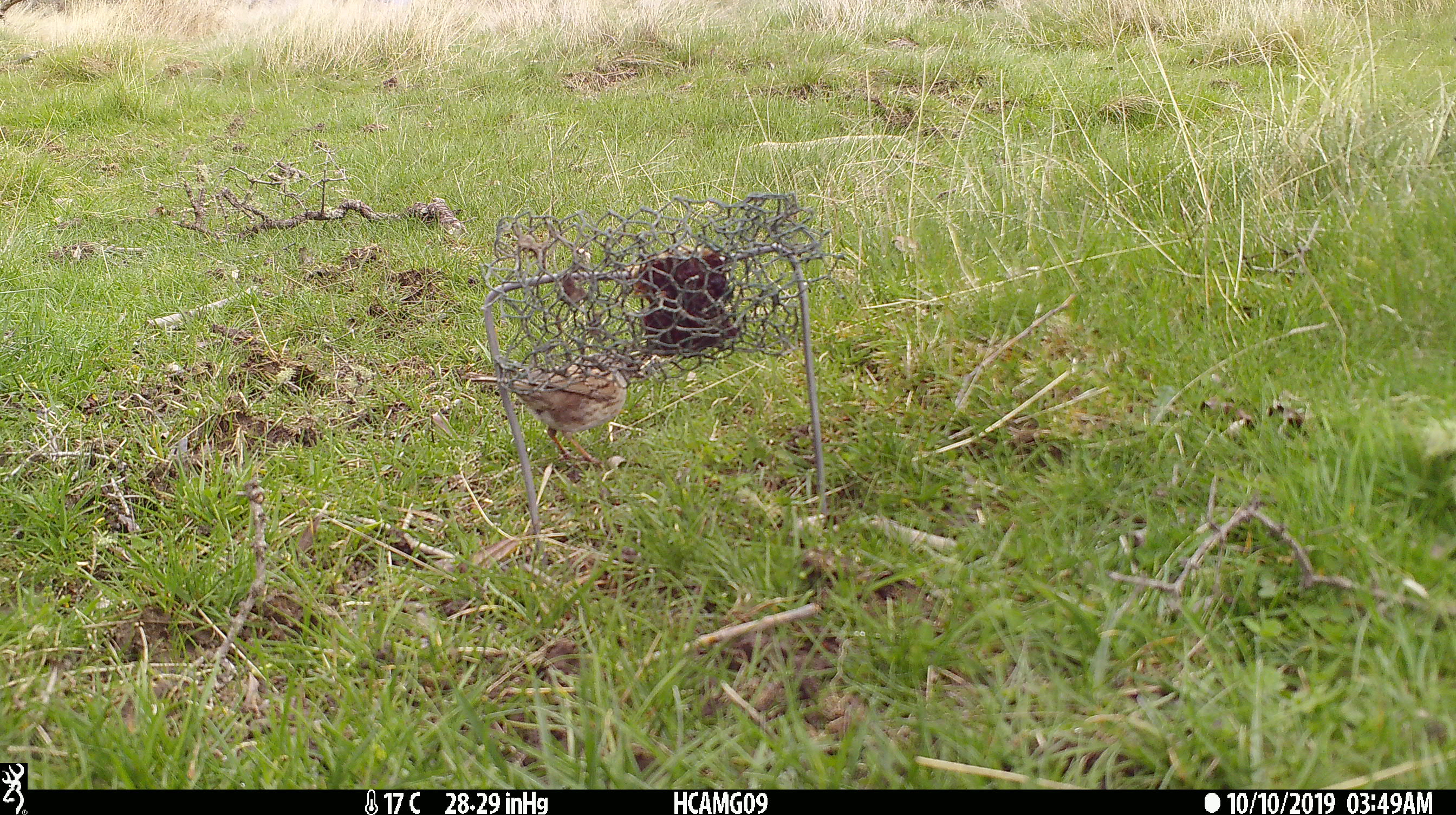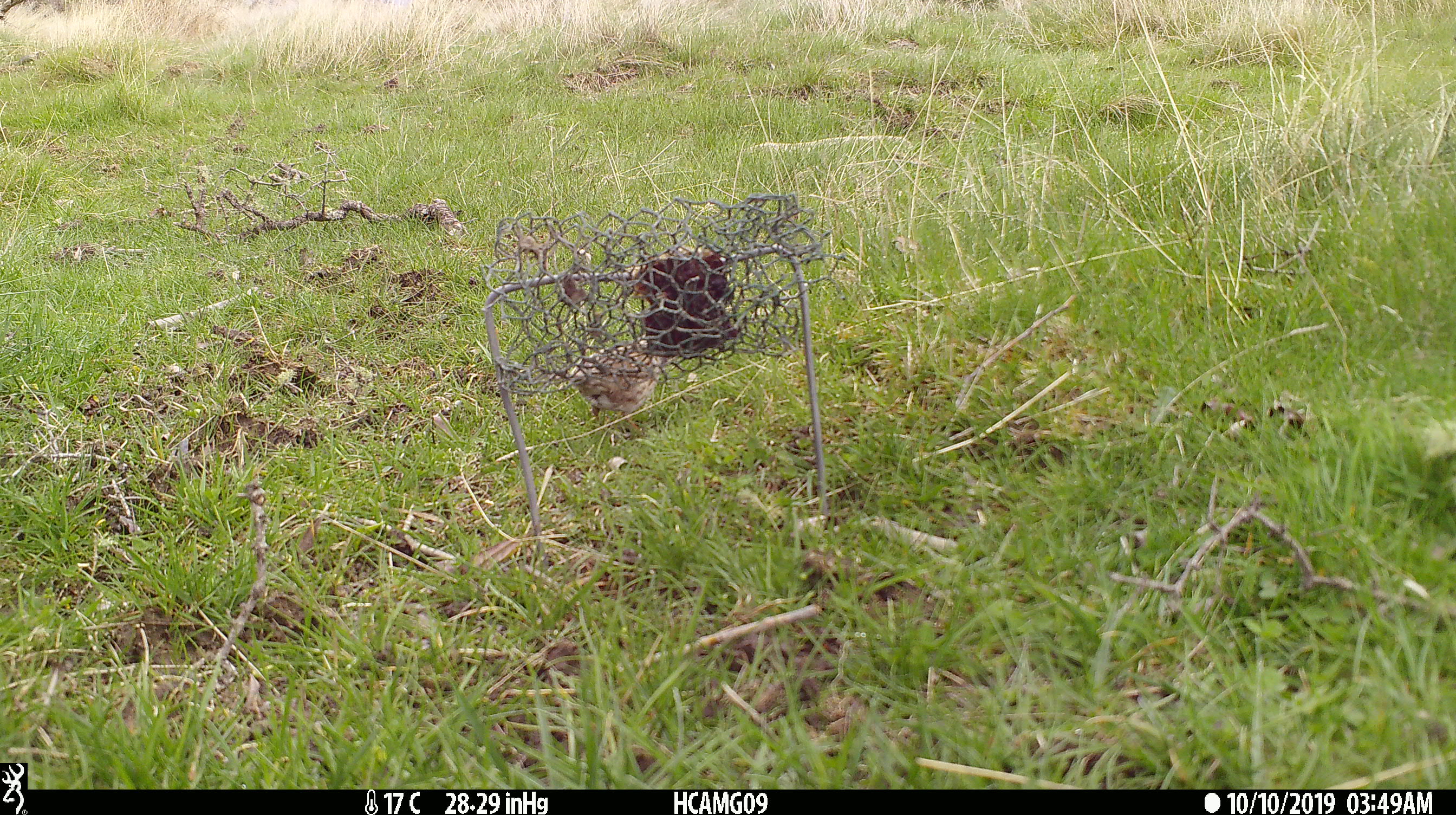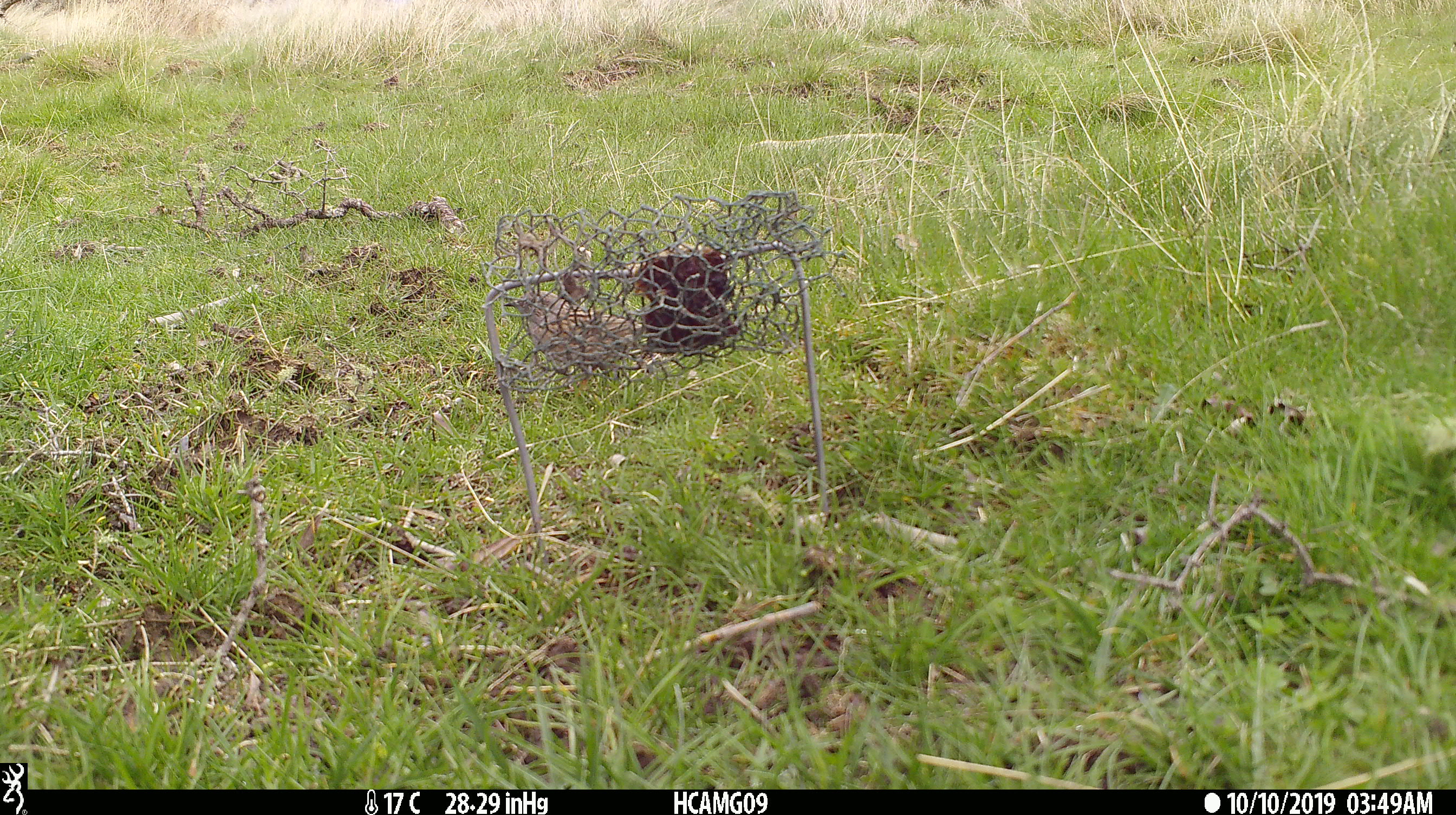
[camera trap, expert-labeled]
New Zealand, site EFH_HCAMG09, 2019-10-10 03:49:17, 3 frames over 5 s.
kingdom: Animalia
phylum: Chordata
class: Aves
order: Passeriformes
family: Prunellidae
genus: Prunella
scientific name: Prunella modularis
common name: dunnock